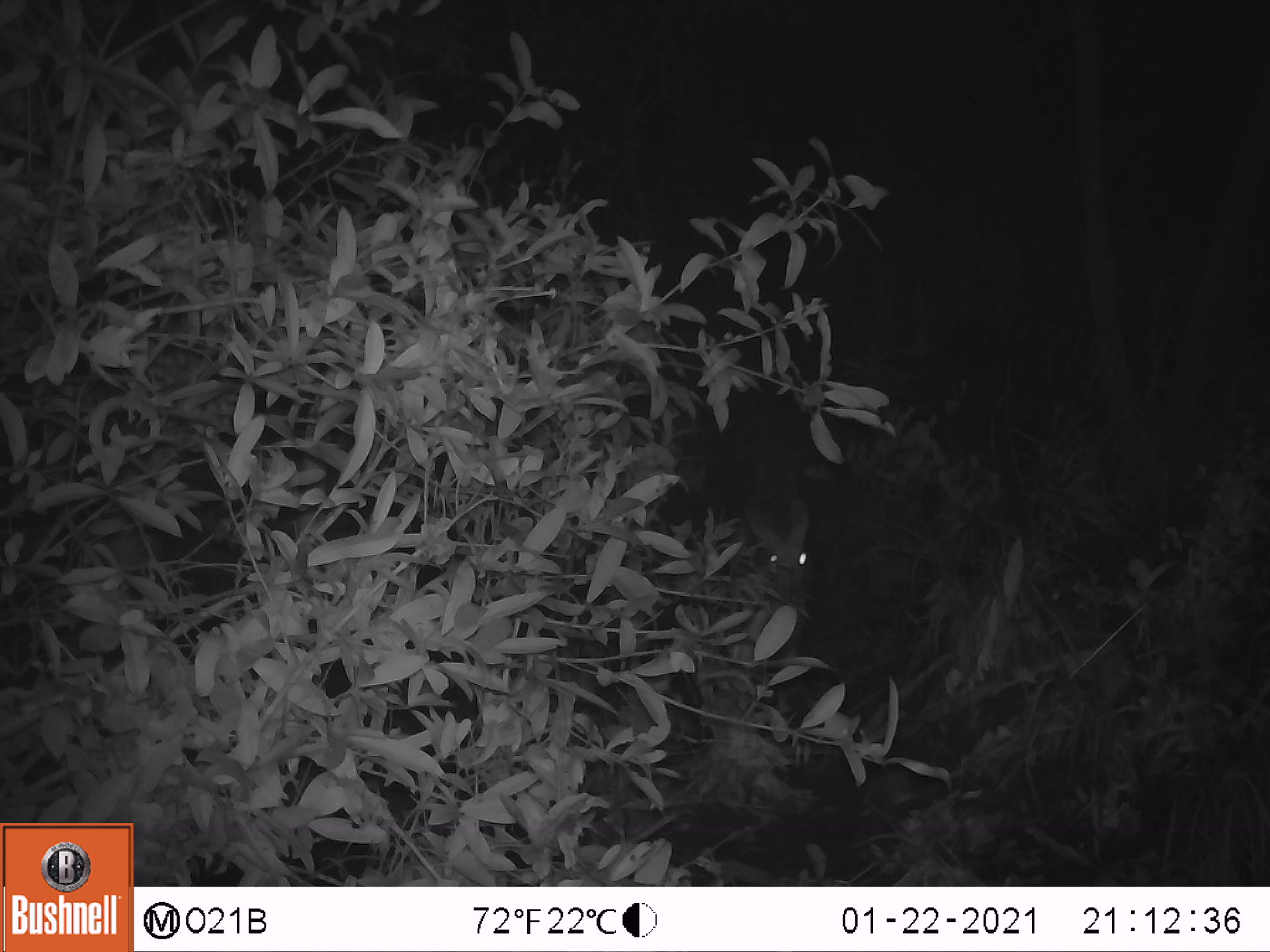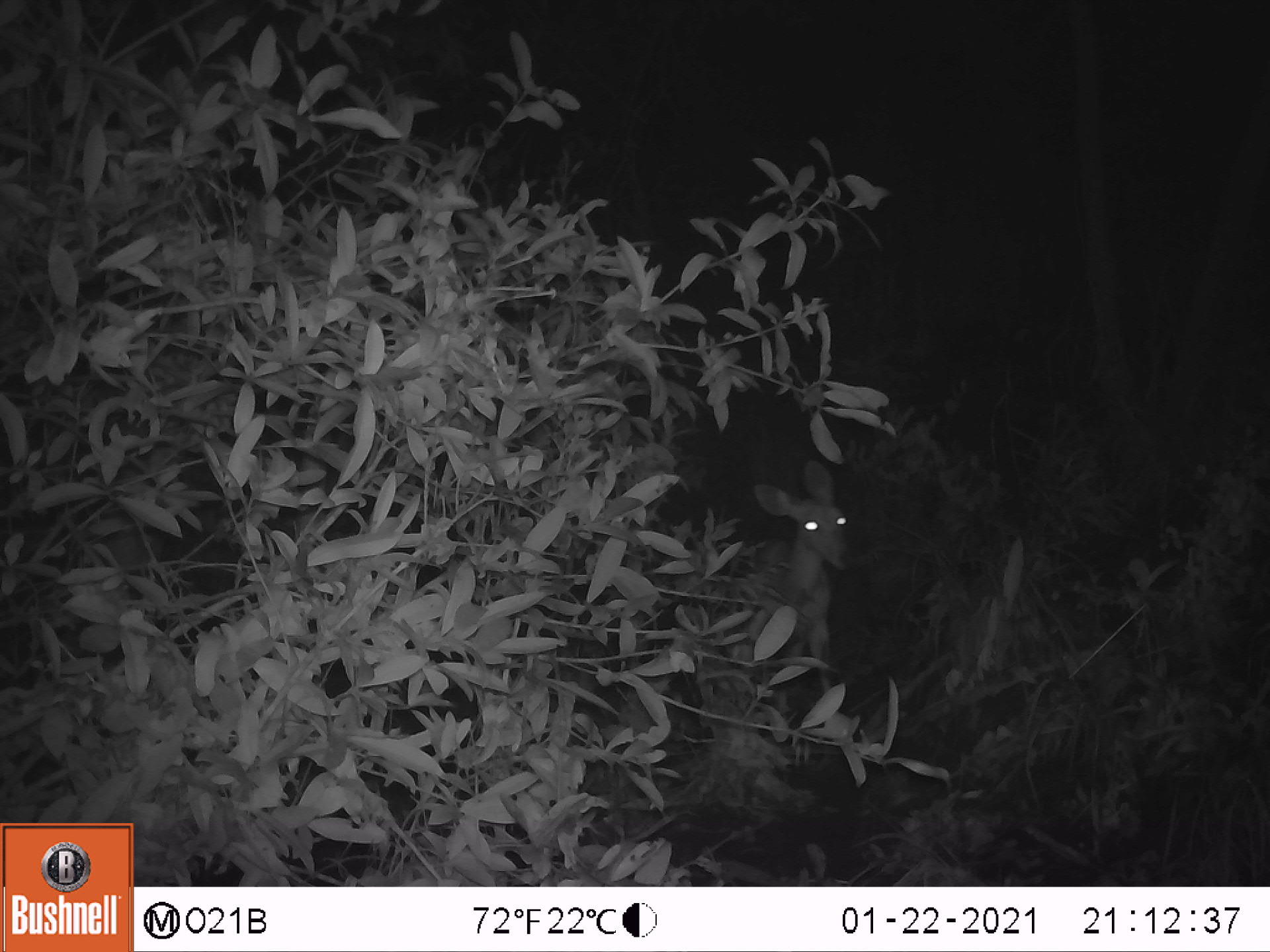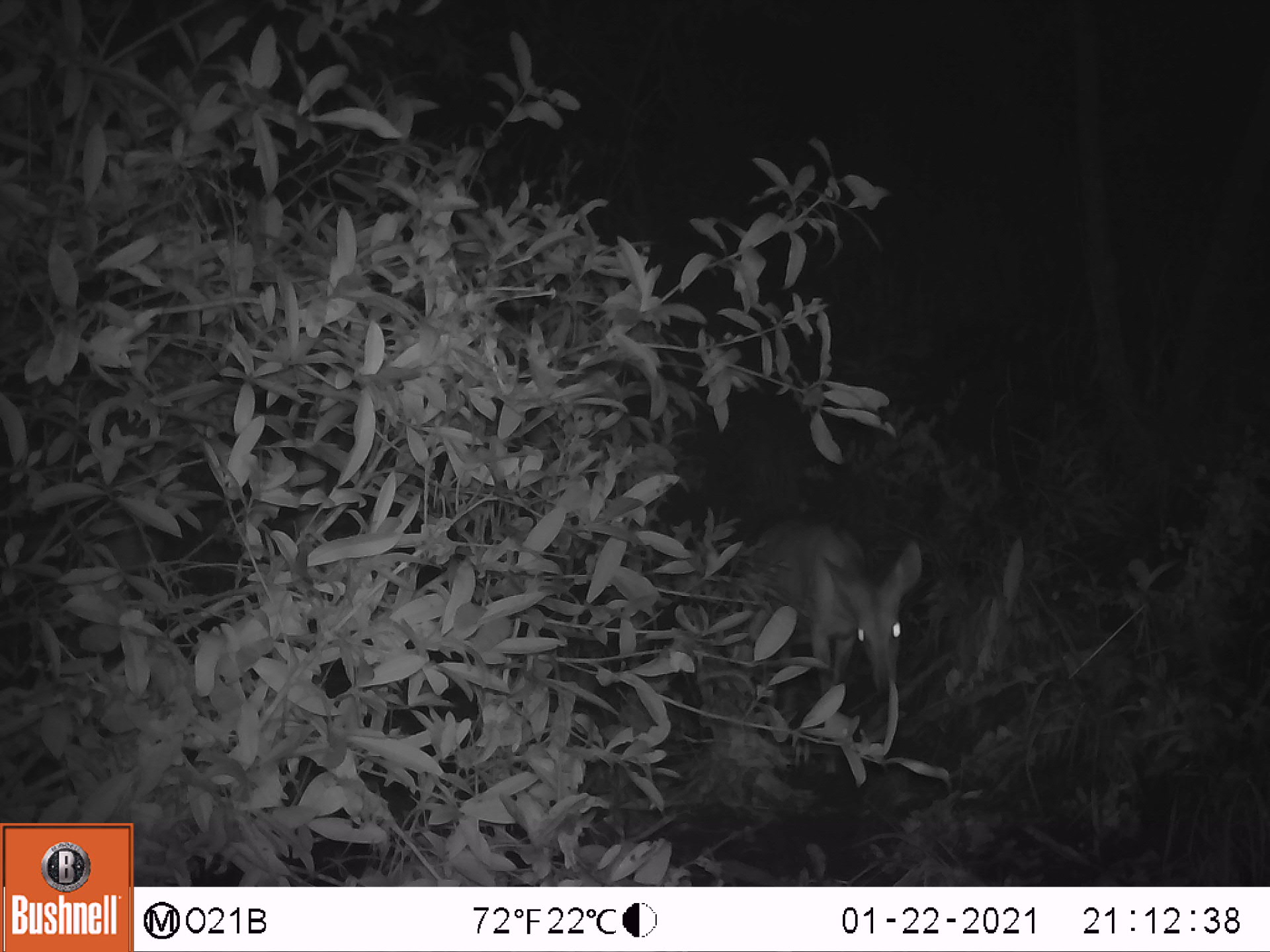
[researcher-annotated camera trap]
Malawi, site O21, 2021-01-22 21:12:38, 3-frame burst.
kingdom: Animalia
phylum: Chordata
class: Mammalia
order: Artiodactyla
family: Bovidae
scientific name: Antilopinae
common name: small antelope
Small antelope (Antilopinae), count 1.